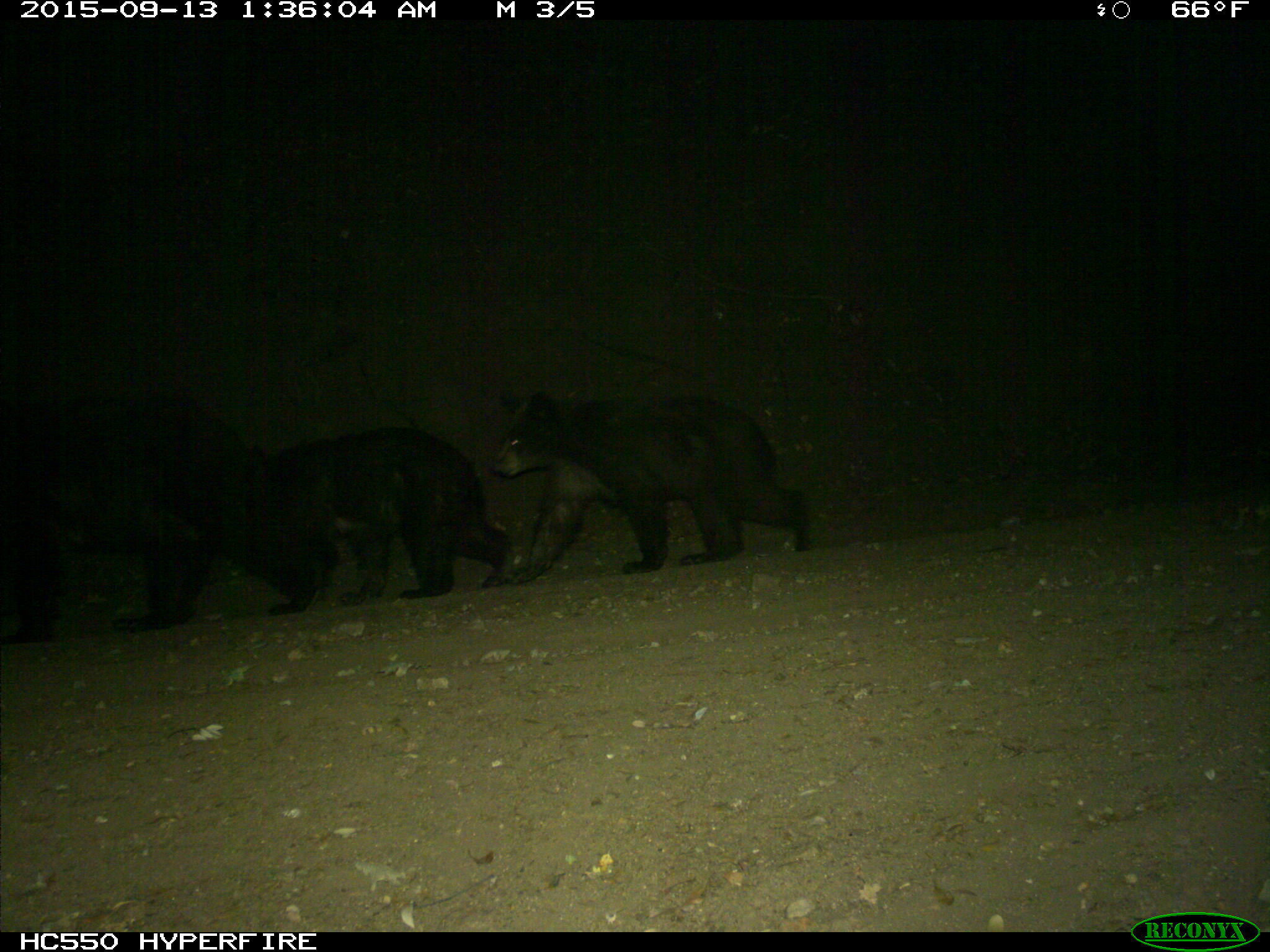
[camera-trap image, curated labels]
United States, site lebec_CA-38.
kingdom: Animalia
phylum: Chordata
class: Mammalia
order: Carnivora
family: Ursidae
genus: Ursus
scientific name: Ursus americanus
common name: american black bear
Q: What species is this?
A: Ursus americanus (american black bear).